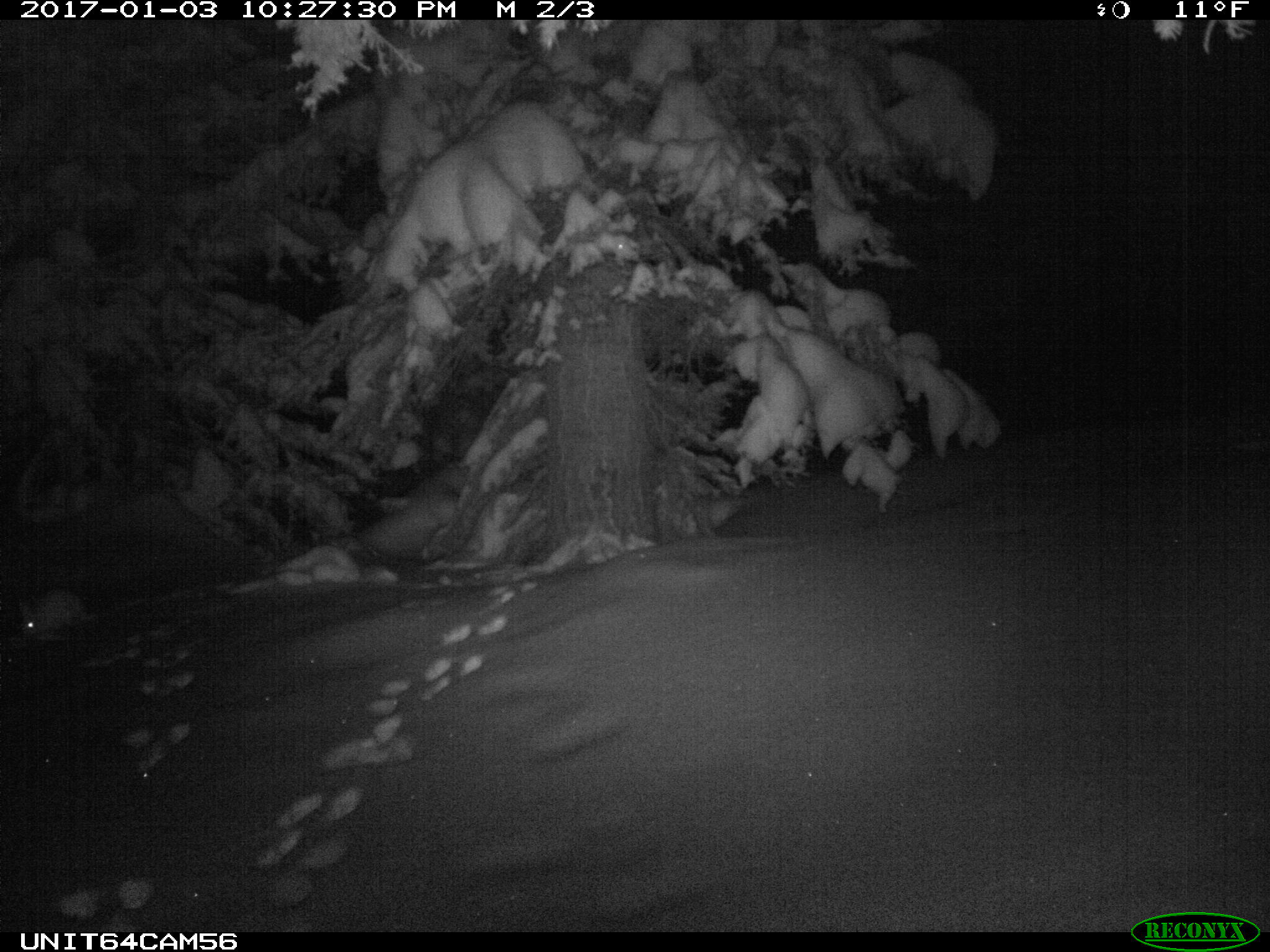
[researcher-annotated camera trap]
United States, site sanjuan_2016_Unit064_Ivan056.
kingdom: Animalia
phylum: Chordata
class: Mammalia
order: Lagomorpha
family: Leporidae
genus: Lepus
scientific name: Lepus americanus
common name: snowshoe hare